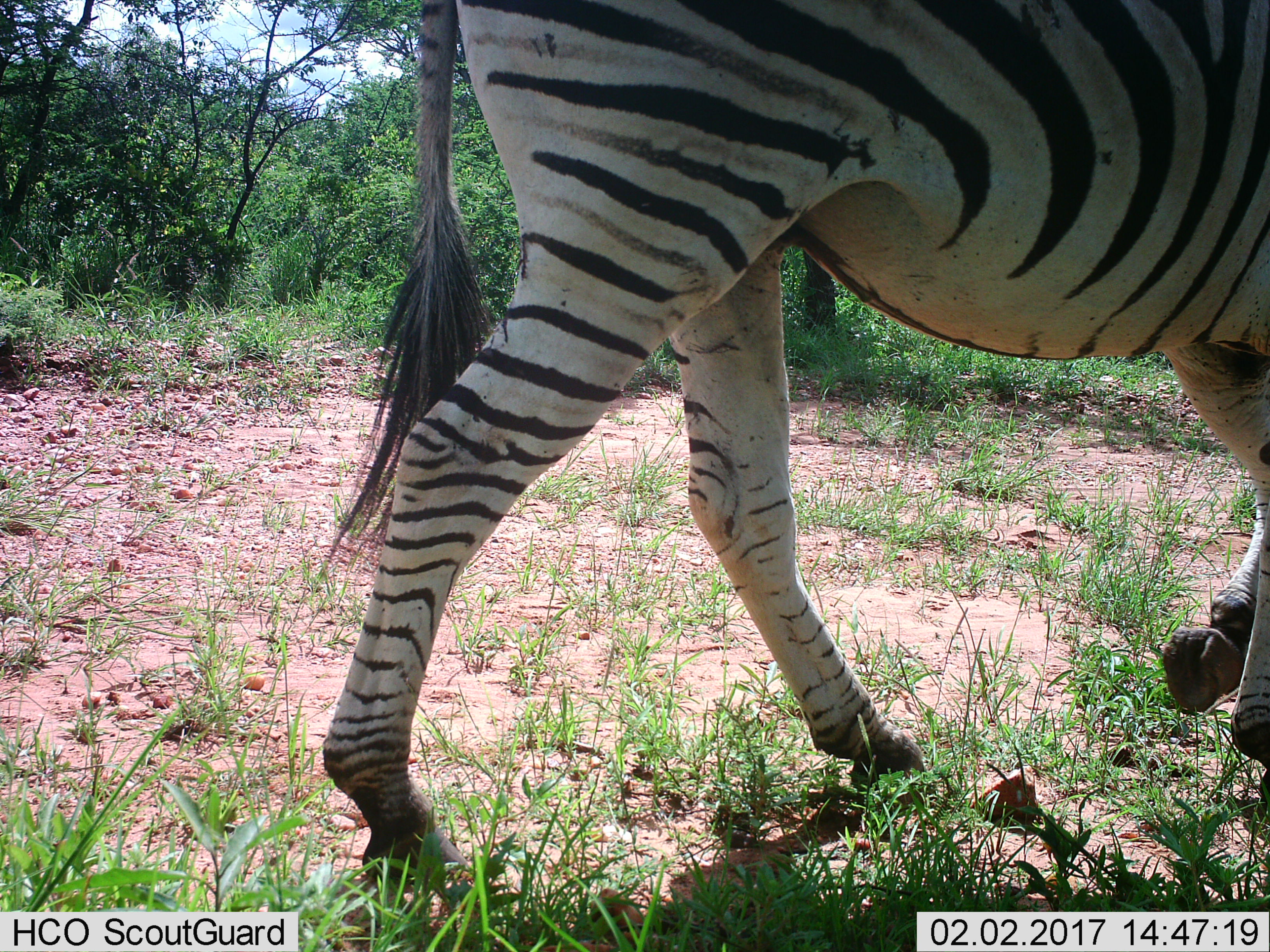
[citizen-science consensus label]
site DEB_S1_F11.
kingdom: Animalia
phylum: Chordata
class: Mammalia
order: Perissodactyla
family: Equidae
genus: Equus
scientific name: Equus quagga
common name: plains zebra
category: zebraplains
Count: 1.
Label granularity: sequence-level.